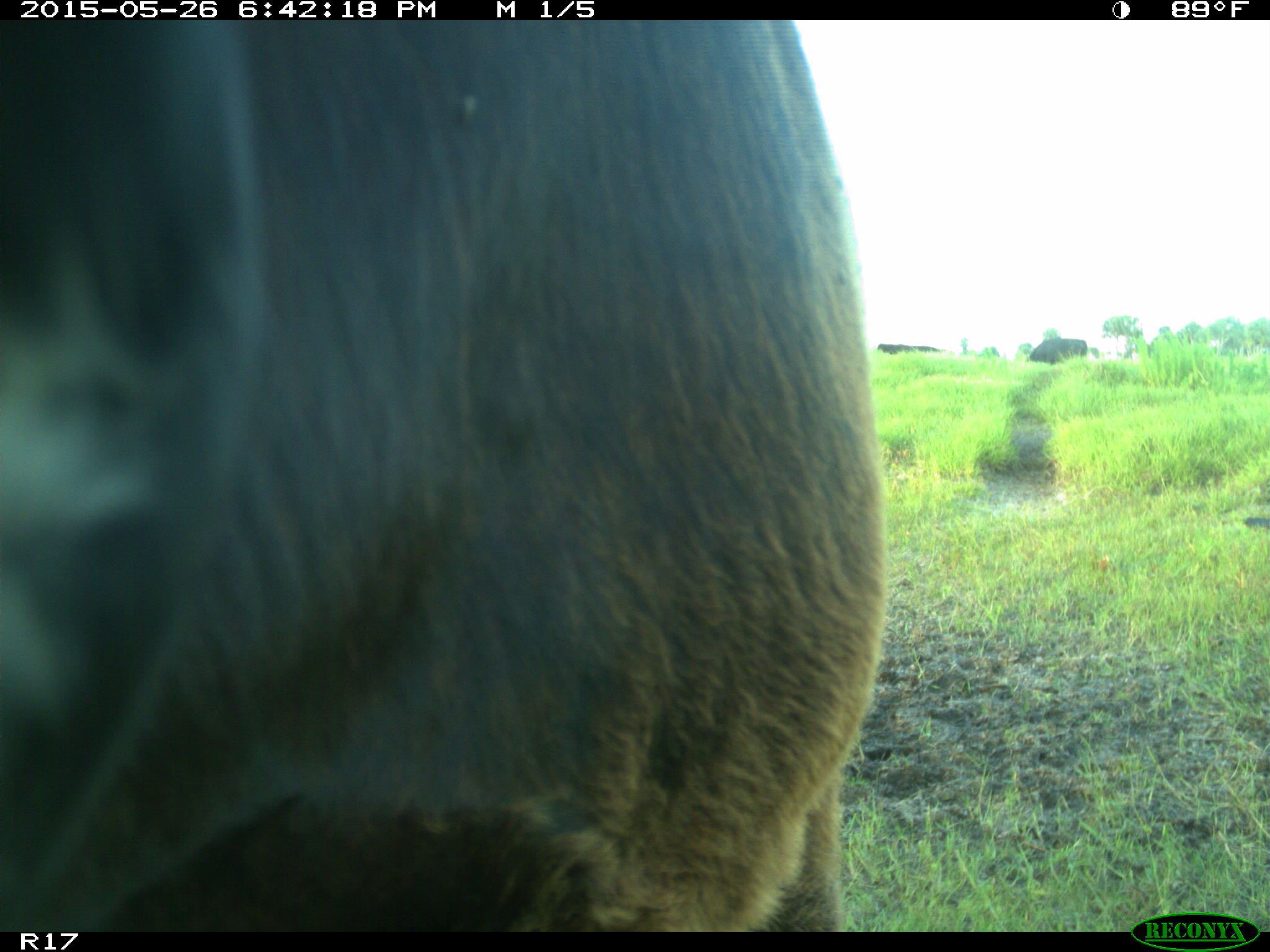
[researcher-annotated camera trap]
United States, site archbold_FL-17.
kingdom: Animalia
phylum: Chordata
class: Mammalia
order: Artiodactyla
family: Bovidae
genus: Bos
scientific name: Bos taurus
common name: domestic cow